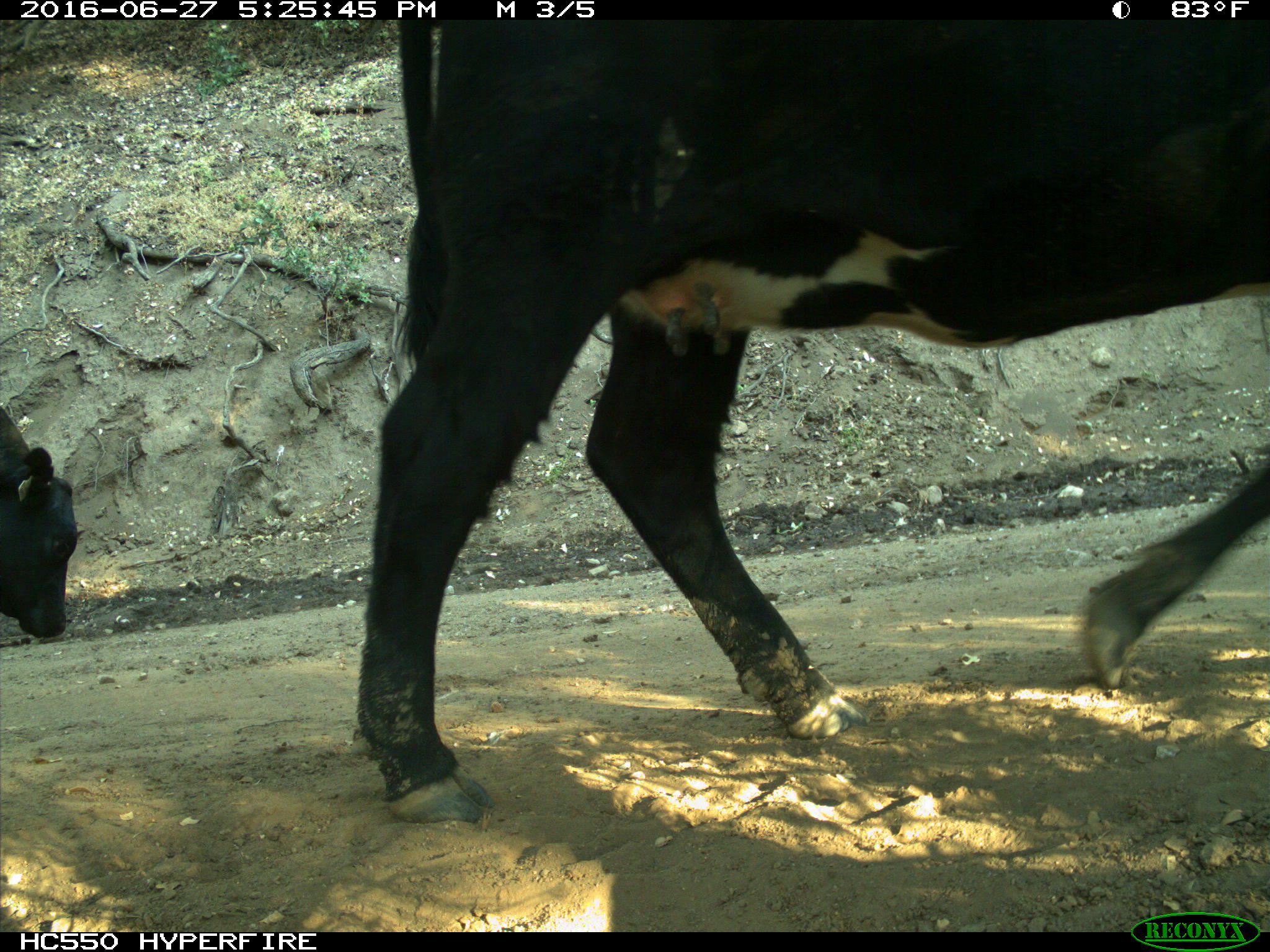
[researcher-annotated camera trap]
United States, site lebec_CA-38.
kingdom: Animalia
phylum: Chordata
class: Mammalia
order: Artiodactyla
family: Bovidae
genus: Bos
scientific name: Bos taurus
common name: domestic cow